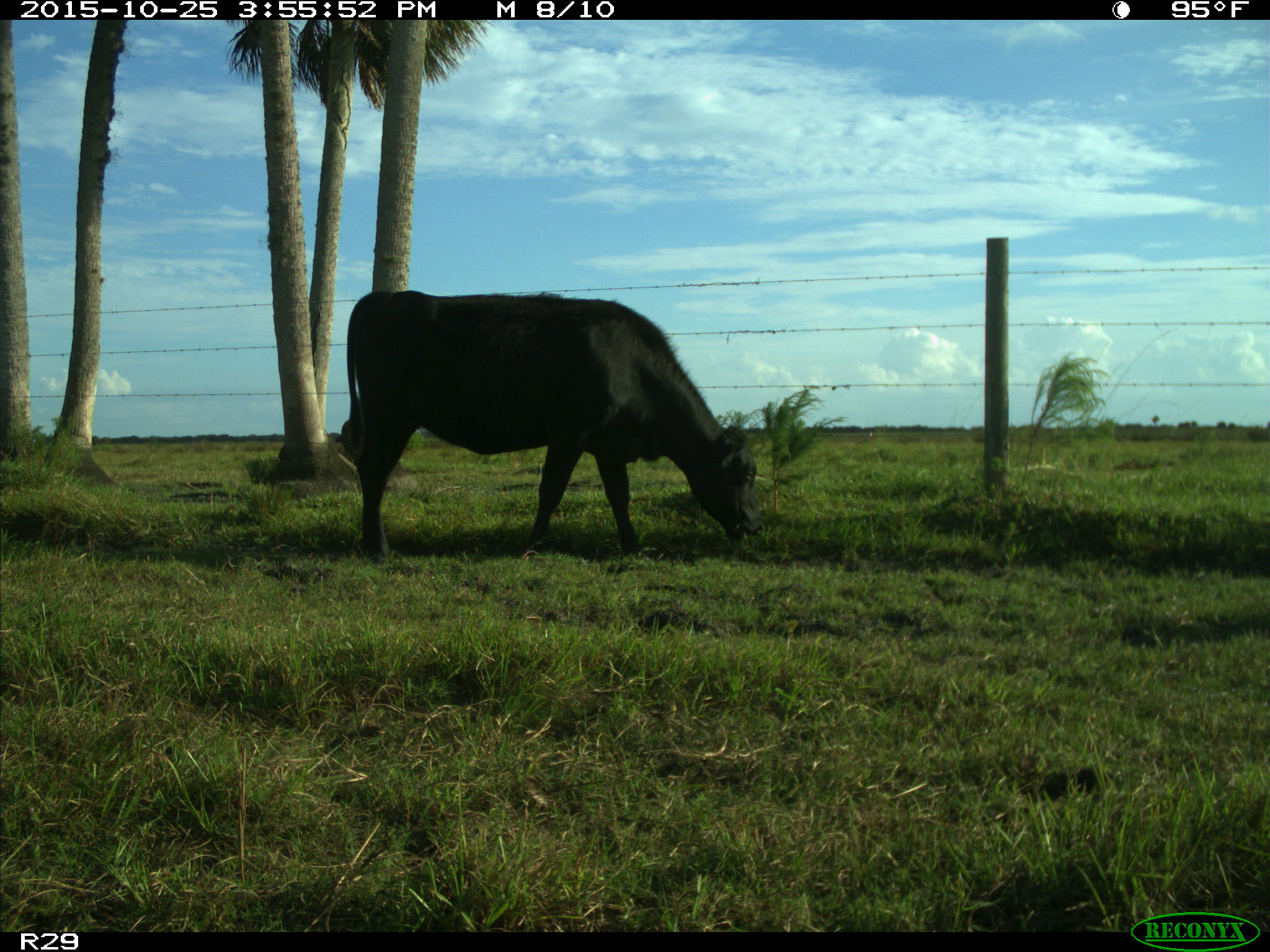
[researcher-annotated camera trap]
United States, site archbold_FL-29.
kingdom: Animalia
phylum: Chordata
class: Mammalia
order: Artiodactyla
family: Bovidae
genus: Bos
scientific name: Bos taurus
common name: domestic cow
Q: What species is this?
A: Bos taurus (domestic cow).